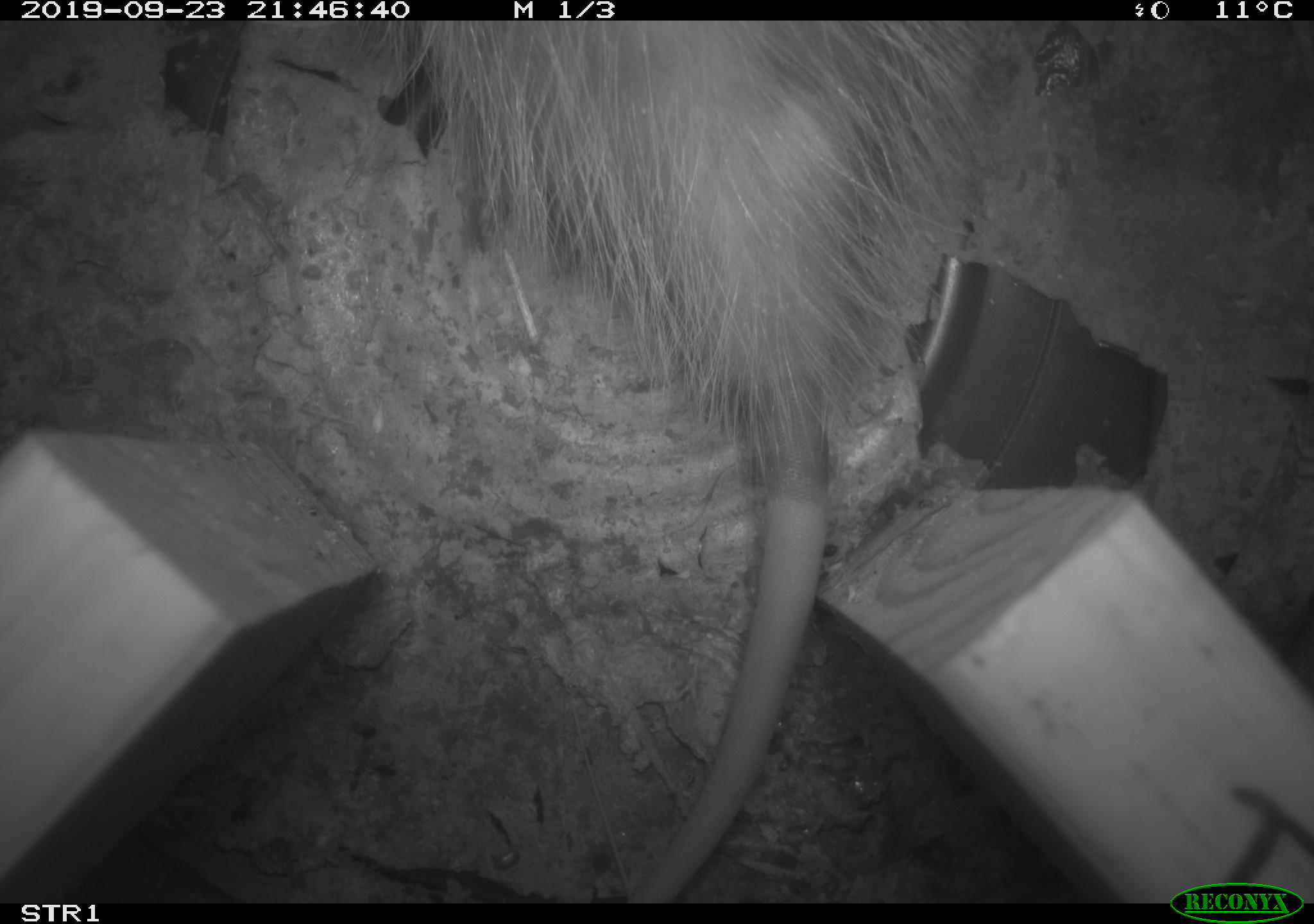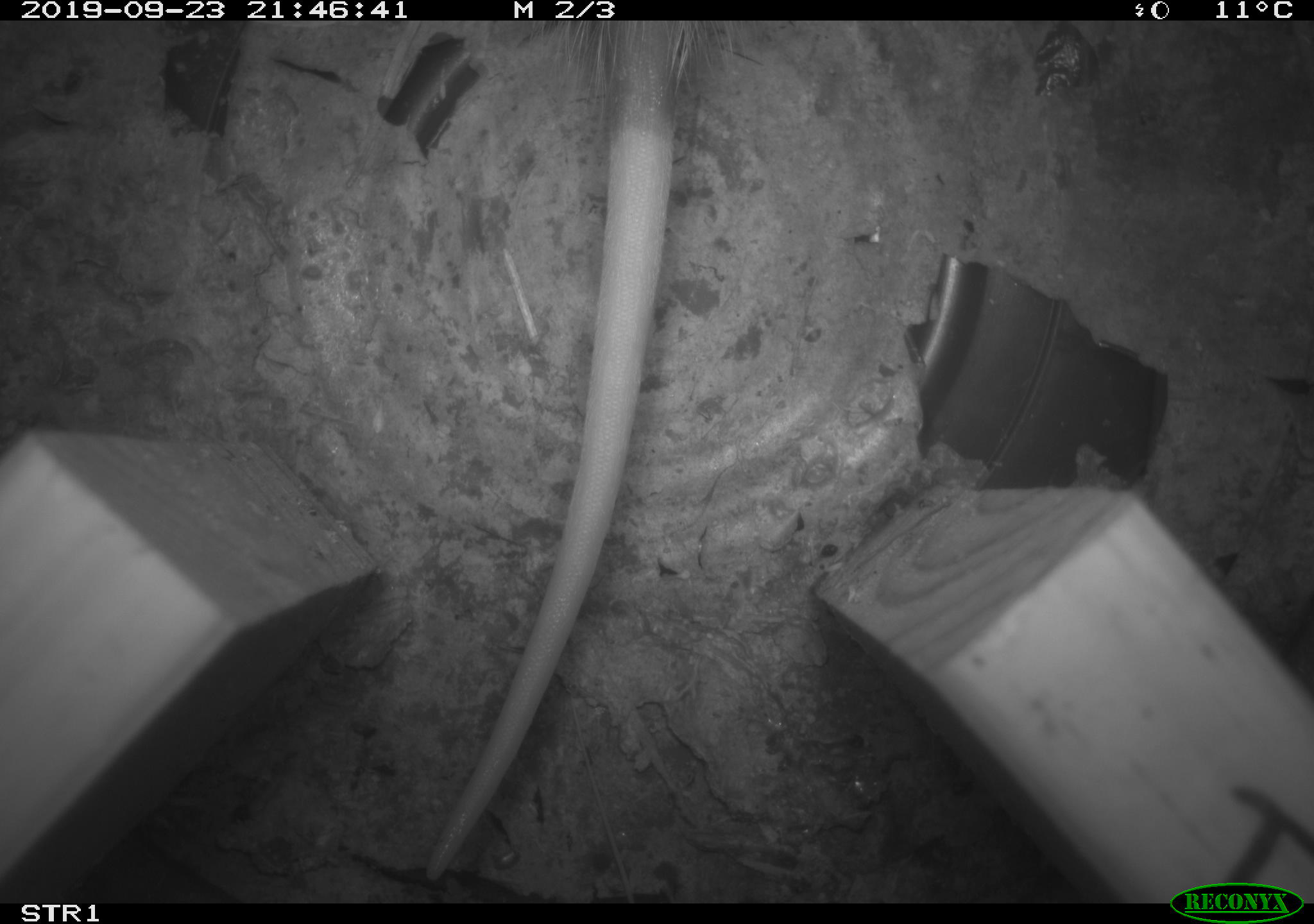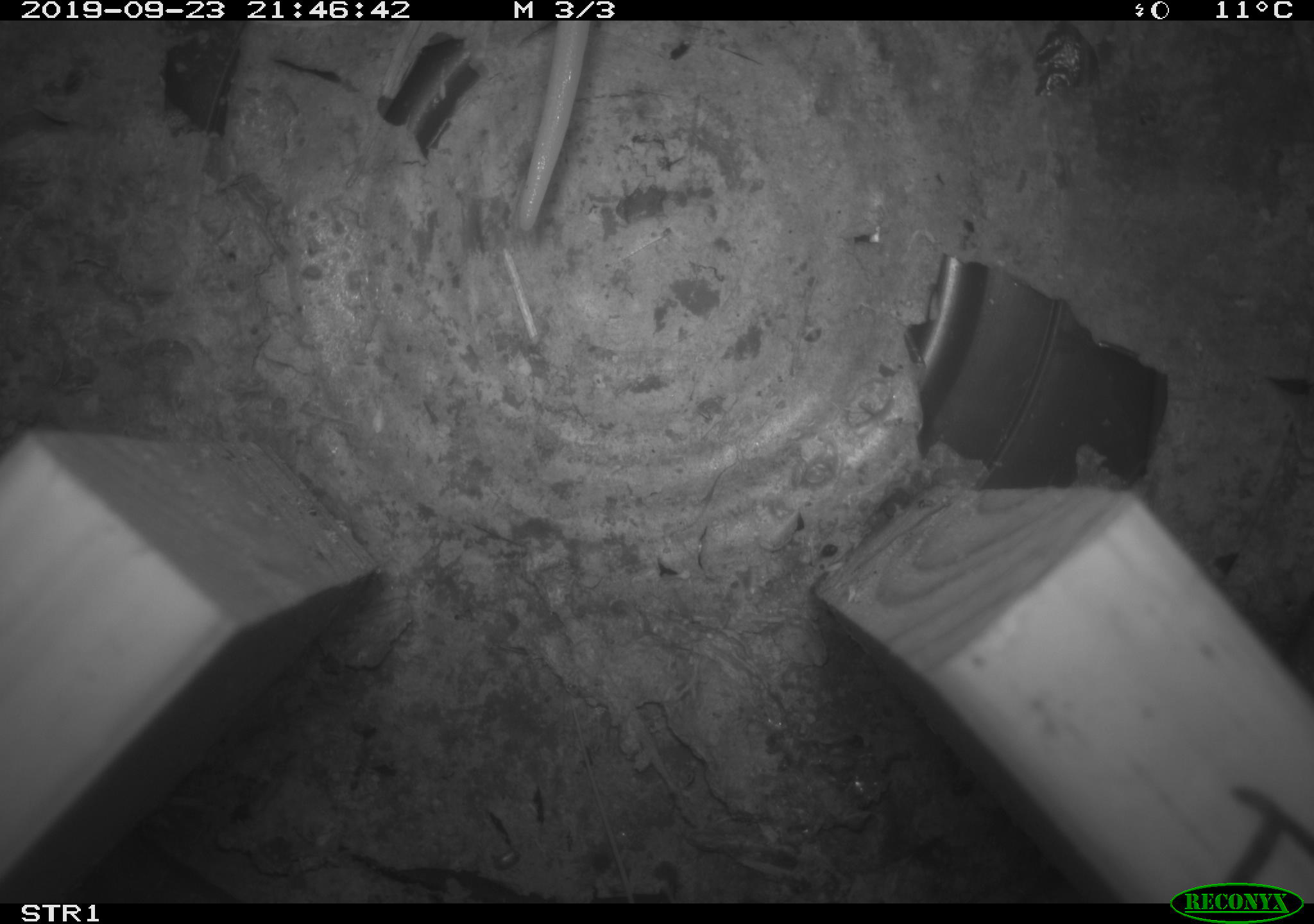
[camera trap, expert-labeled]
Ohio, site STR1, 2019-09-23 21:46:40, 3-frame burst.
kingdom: Animalia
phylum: Chordata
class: Mammalia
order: Didelphimorphia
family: Didelphidae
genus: Didelphis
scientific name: Didelphis virginiana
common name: virginia opossum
Virginia opossum (Didelphis virginiana).